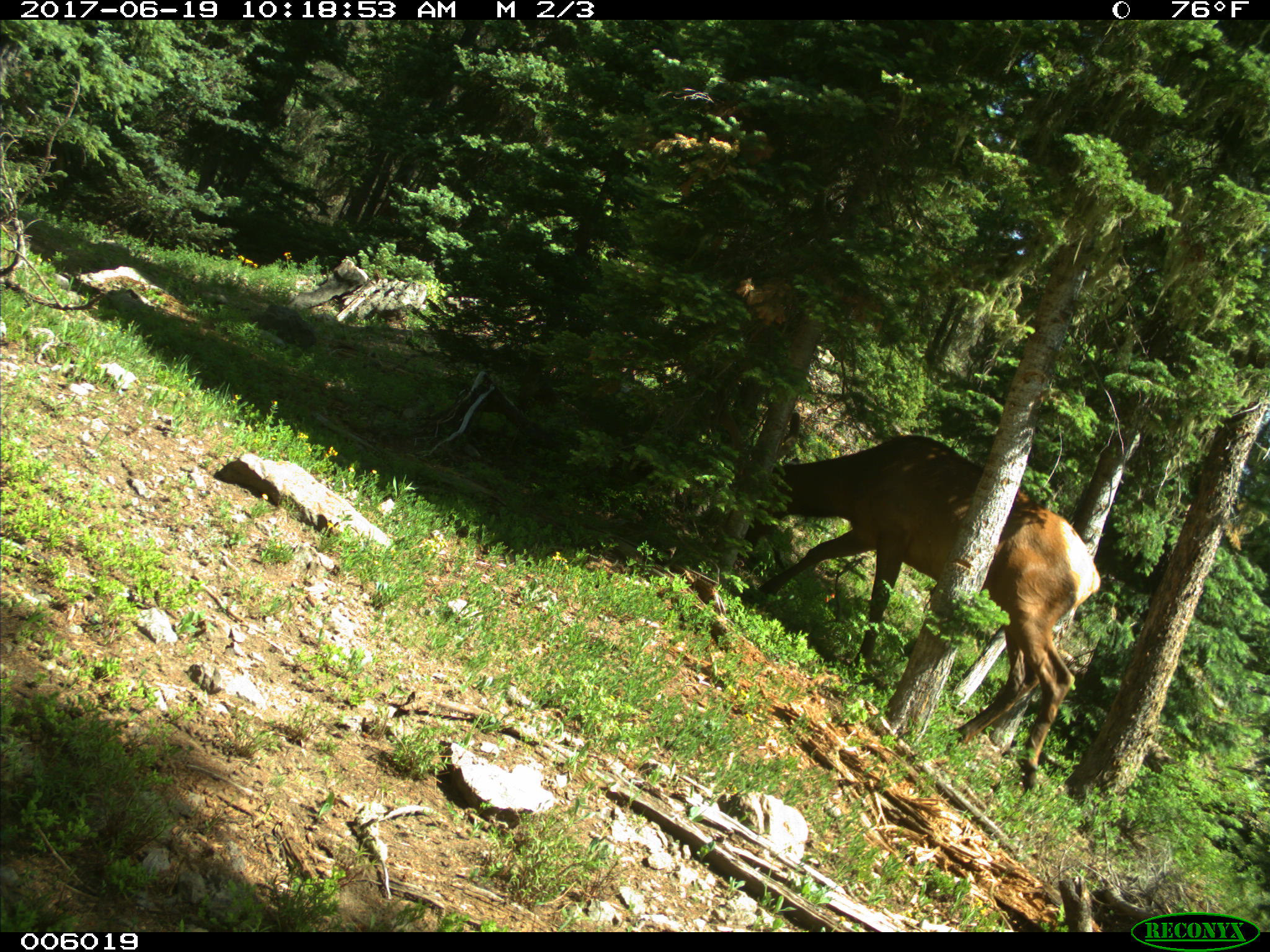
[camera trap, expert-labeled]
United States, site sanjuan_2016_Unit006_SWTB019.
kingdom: Animalia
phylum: Chordata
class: Mammalia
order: Artiodactyla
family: Cervidae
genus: Cervus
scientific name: Cervus elaphus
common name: red deer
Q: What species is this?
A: Cervus elaphus (red deer).